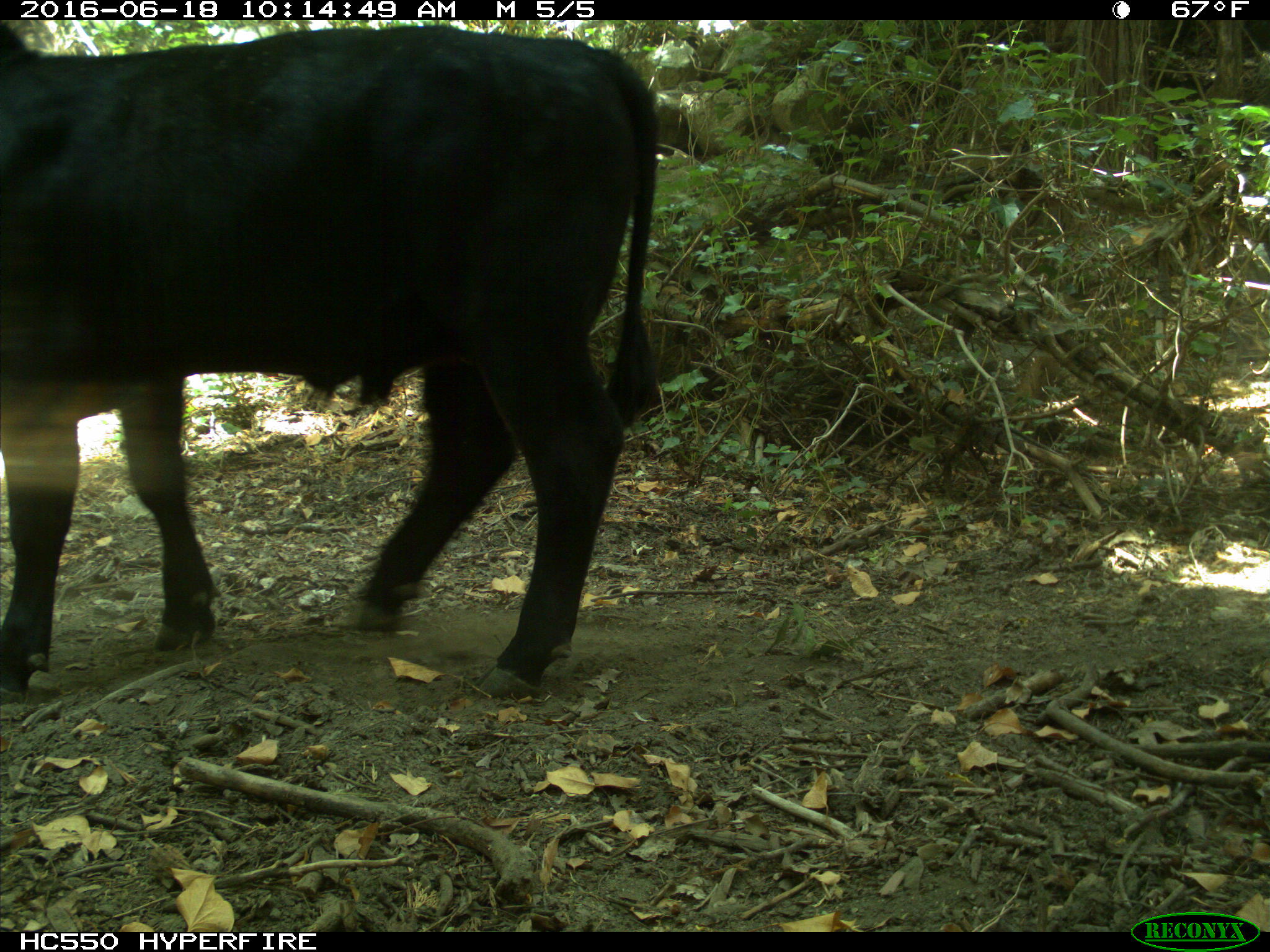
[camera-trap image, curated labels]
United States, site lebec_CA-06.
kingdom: Animalia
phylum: Chordata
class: Mammalia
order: Artiodactyla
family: Bovidae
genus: Bos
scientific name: Bos taurus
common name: domestic cow